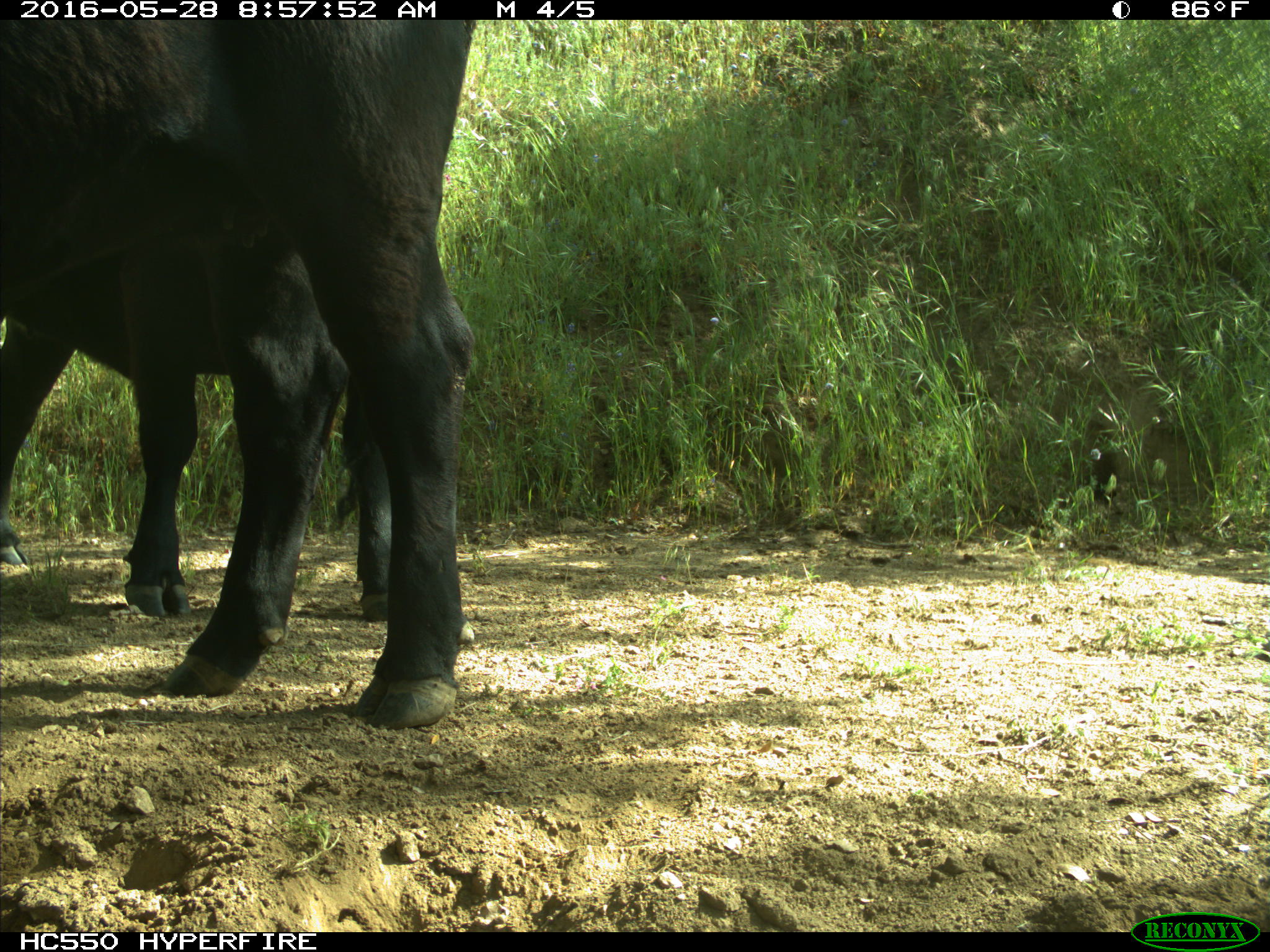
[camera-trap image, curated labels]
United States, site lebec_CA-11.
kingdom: Animalia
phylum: Chordata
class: Mammalia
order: Artiodactyla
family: Bovidae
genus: Bos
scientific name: Bos taurus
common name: domestic cow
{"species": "Bos taurus (domestic cow)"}